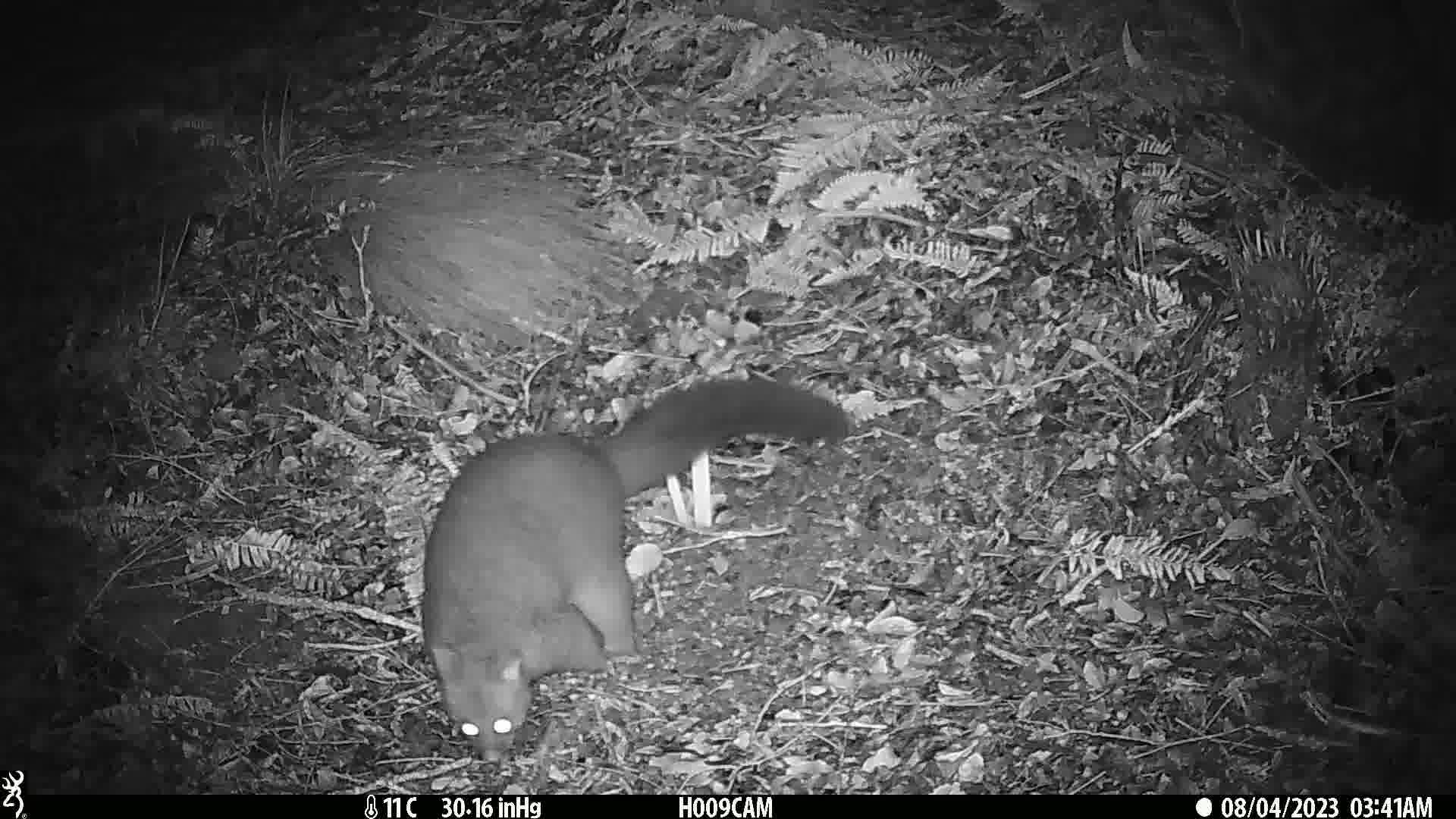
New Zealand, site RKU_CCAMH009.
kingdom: Animalia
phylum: Chordata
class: Mammalia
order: Diprotodontia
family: Phalangeridae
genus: Trichosurus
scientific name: Trichosurus vulpecula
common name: common brushtail possum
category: possum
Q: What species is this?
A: Possum (common brushtail possum) (Trichosurus vulpecula).